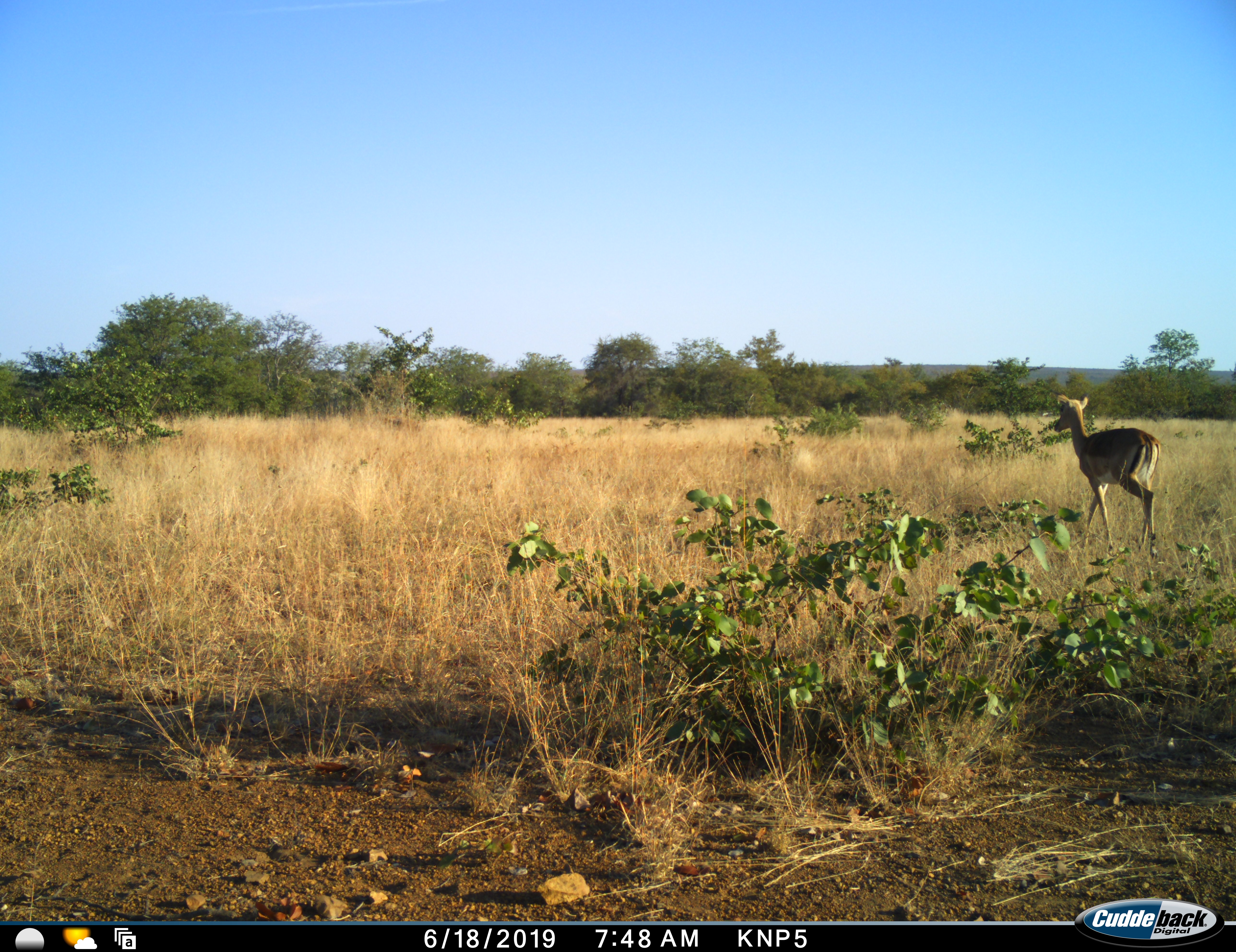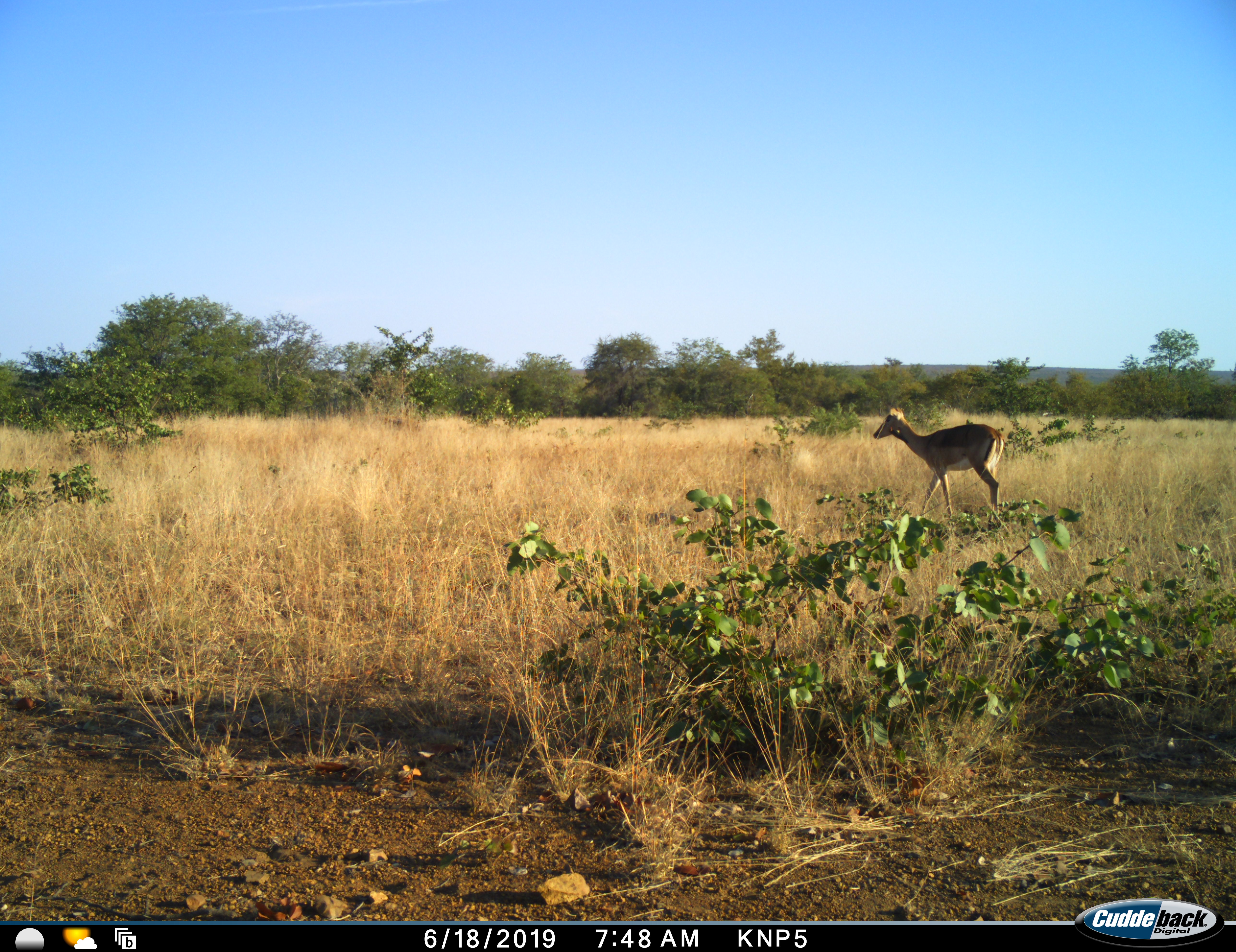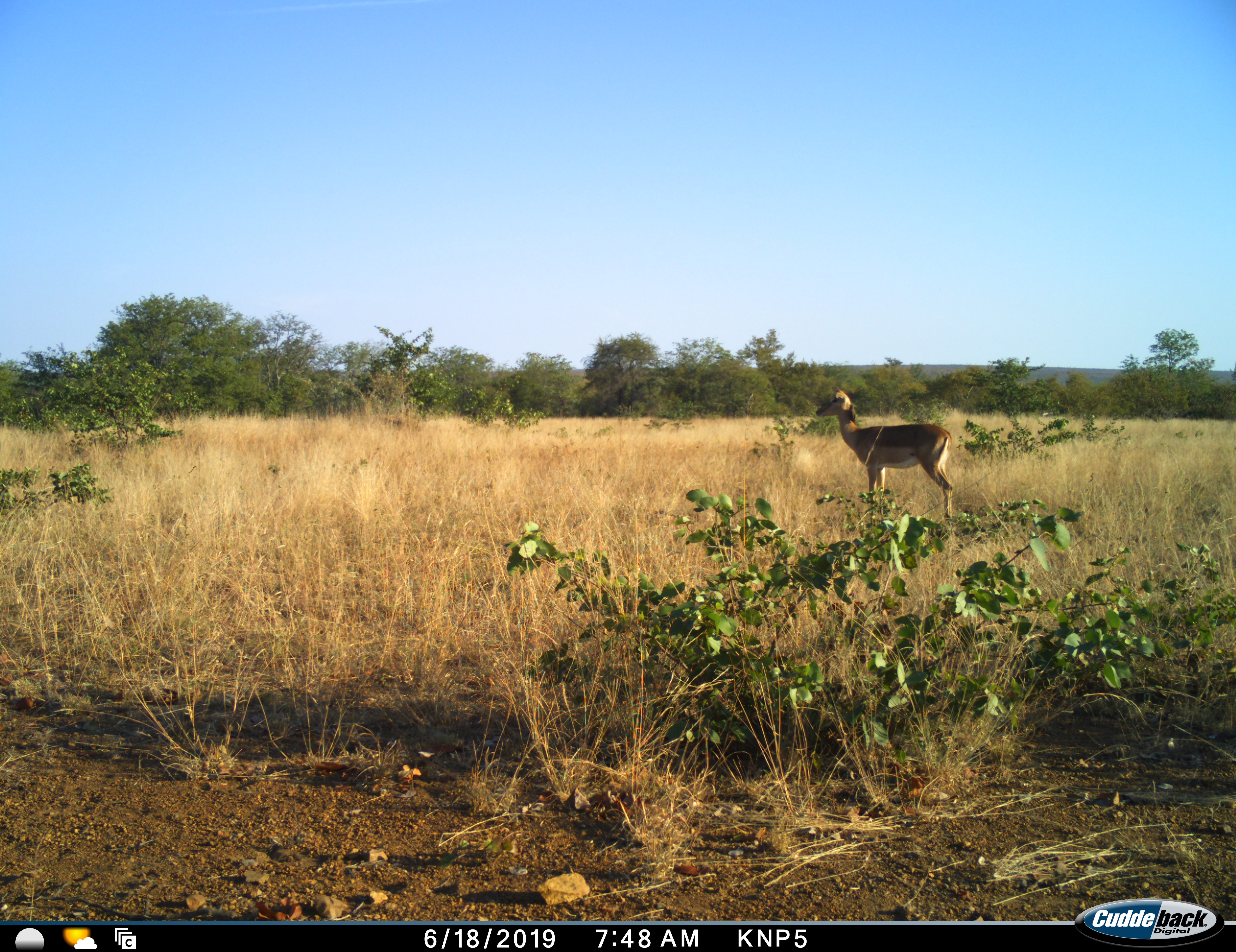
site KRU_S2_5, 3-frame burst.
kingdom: Animalia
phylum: Chordata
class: Mammalia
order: Artiodactyla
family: Bovidae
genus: Aepyceros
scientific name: Aepyceros melampus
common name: impala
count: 1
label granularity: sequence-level